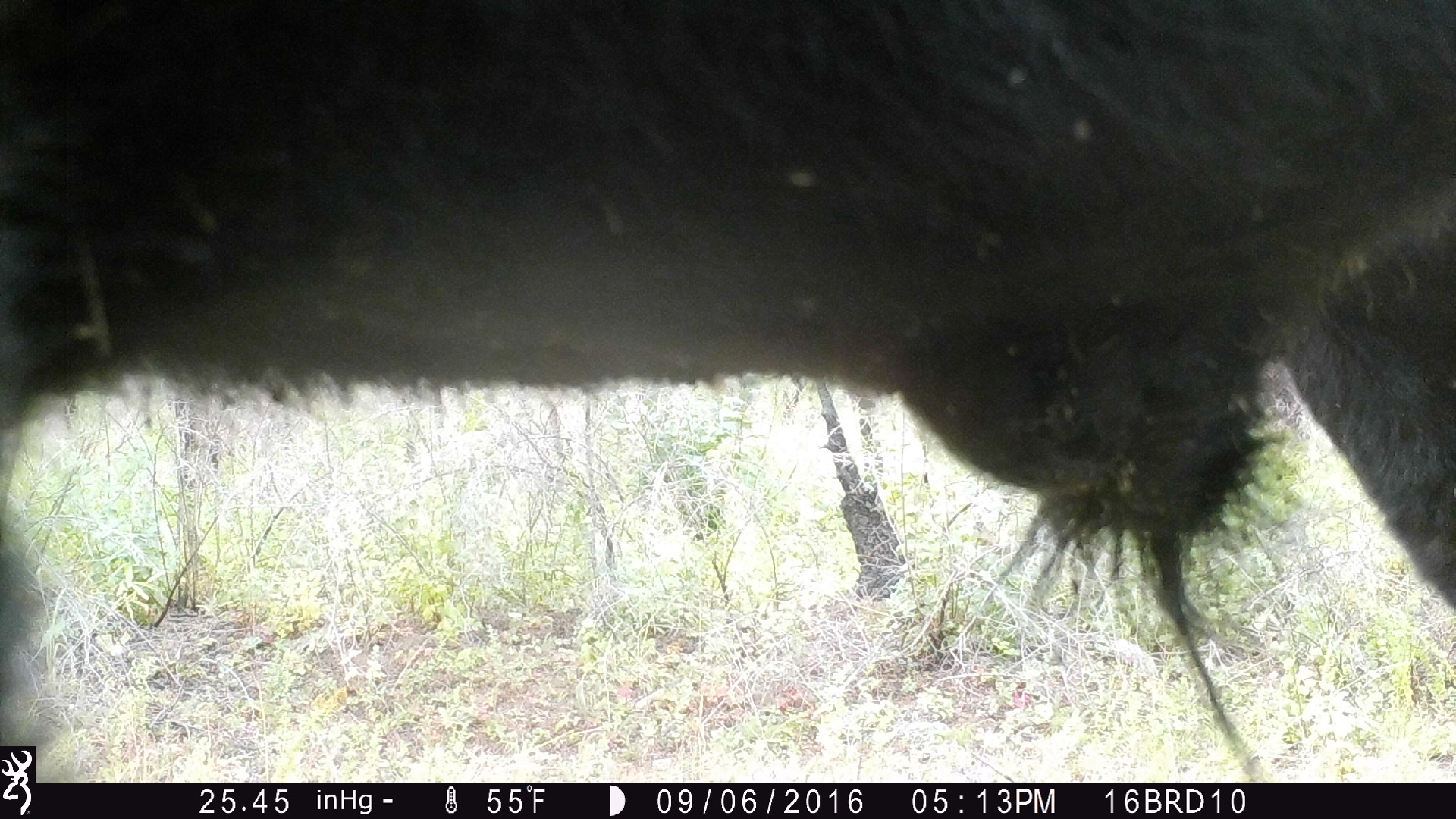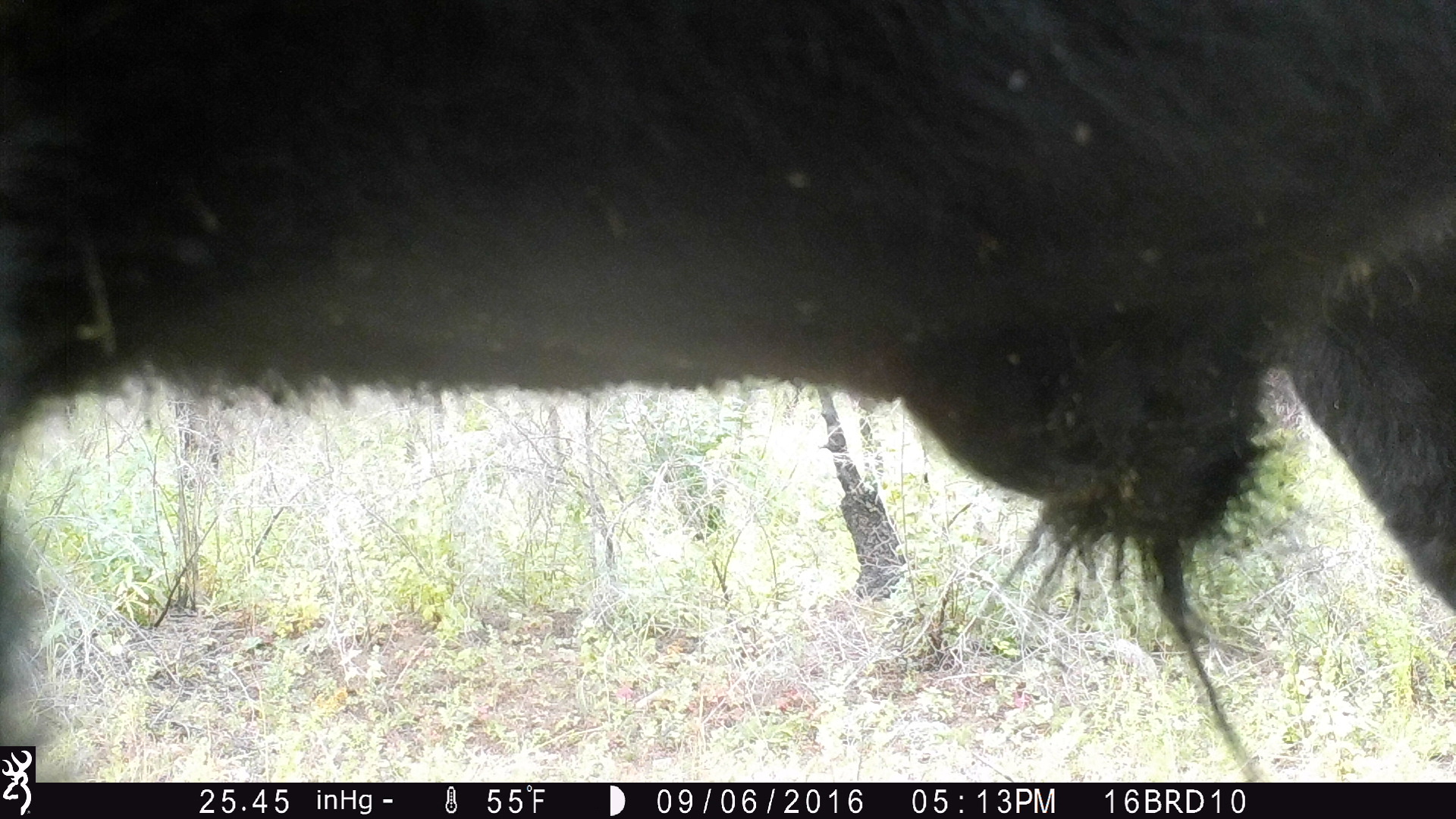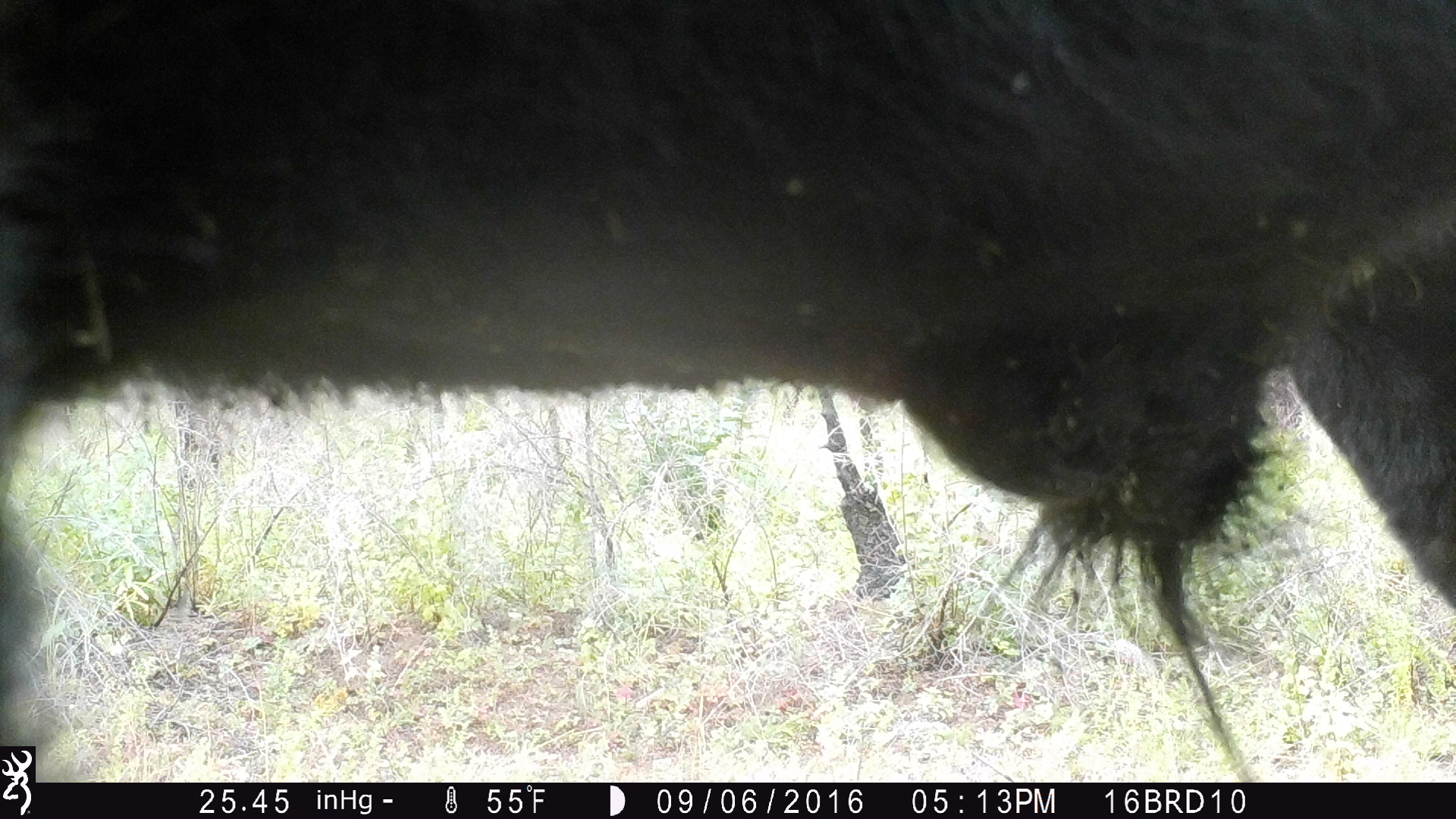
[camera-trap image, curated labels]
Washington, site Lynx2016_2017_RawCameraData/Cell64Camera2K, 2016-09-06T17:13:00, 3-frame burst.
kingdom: Animalia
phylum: Chordata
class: Mammalia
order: Artiodactyla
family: Bovidae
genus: Bos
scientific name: Bos taurus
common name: domestic cattle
Domestic cattle (Bos taurus). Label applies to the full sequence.